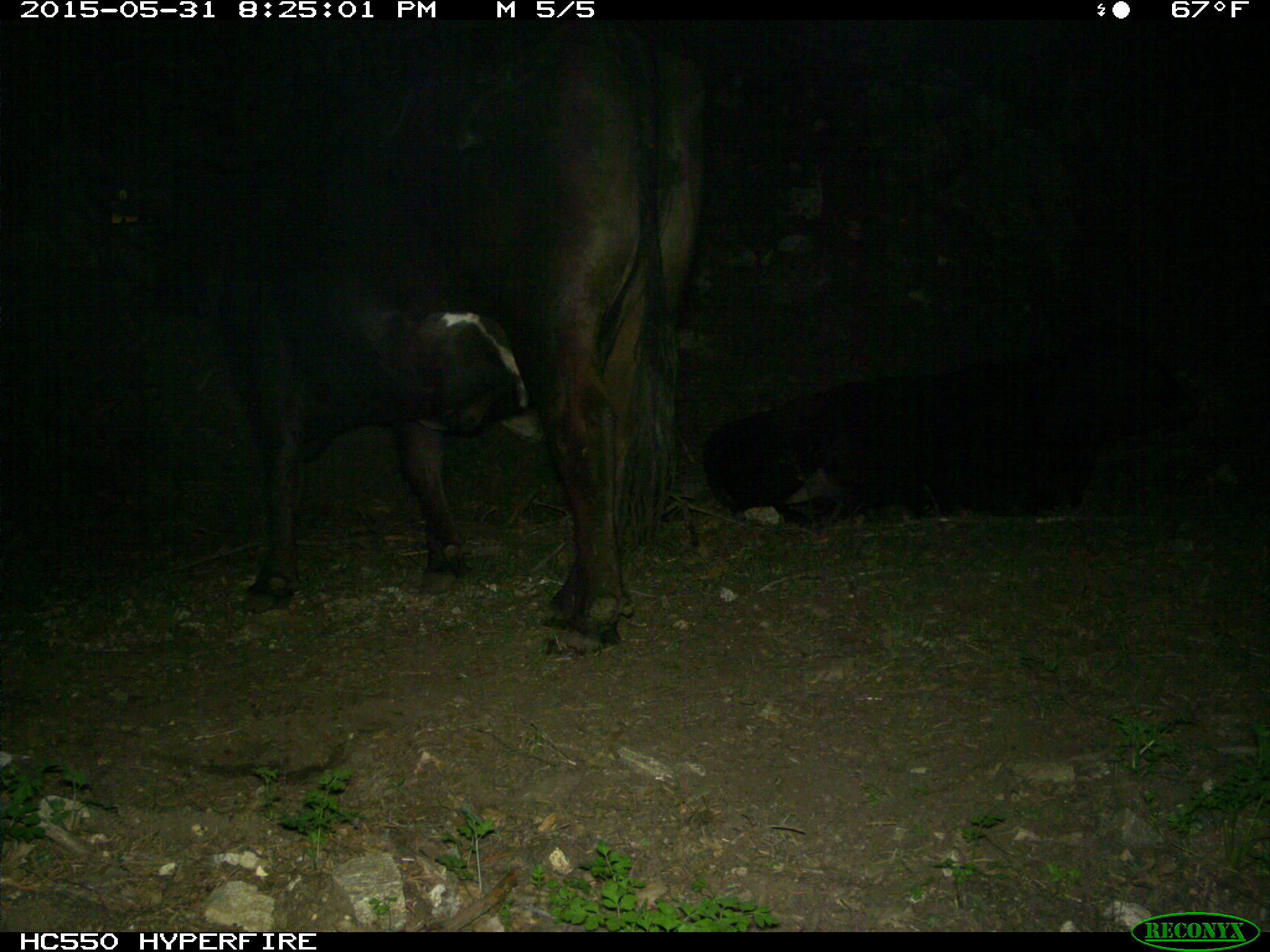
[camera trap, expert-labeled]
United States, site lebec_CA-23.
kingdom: Animalia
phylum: Chordata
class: Mammalia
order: Artiodactyla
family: Bovidae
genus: Bos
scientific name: Bos taurus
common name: domestic cow